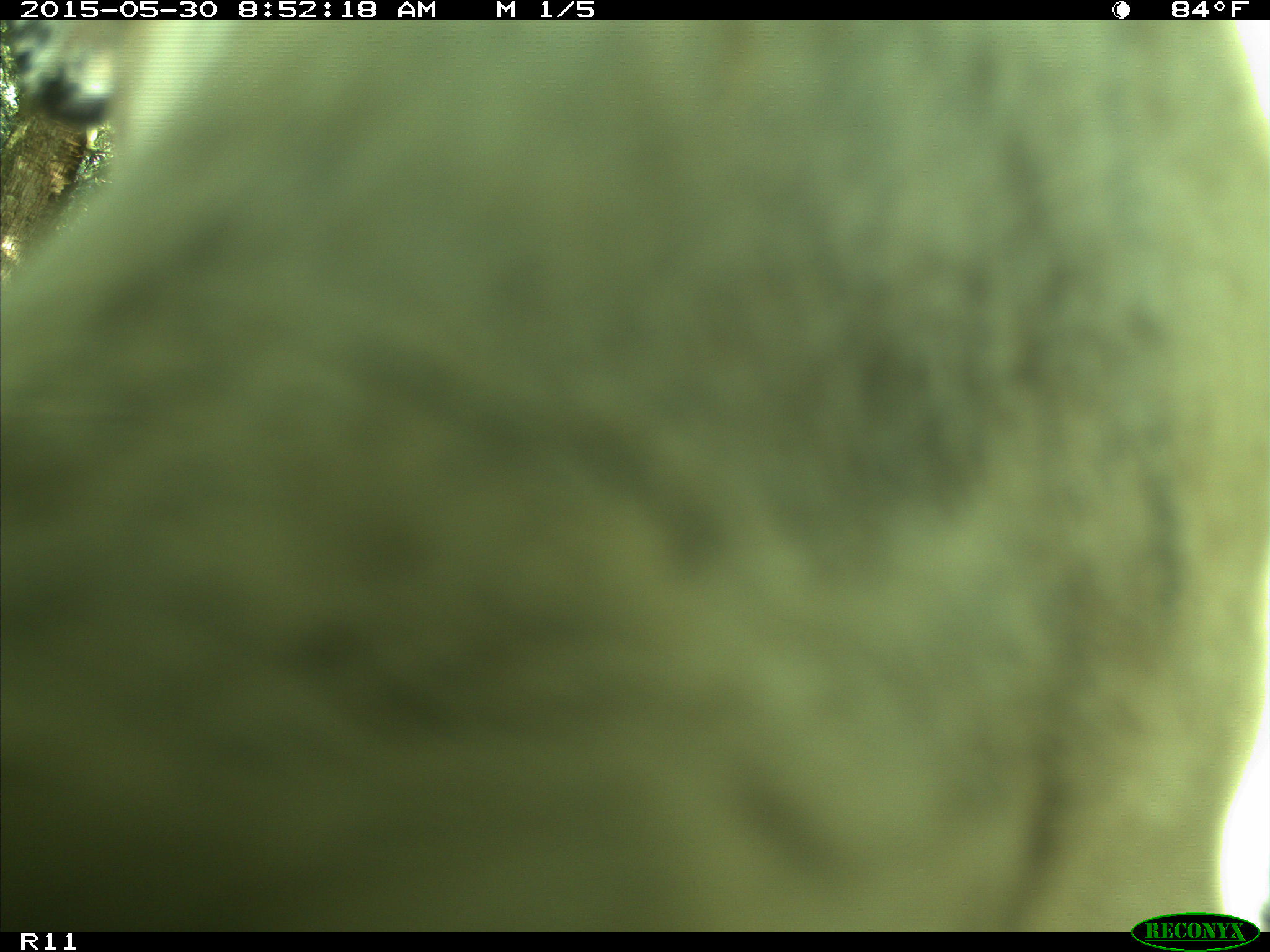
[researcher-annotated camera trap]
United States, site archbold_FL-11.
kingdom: Animalia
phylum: Chordata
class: Mammalia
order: Artiodactyla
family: Bovidae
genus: Bos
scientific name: Bos taurus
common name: domestic cow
Bos taurus (domestic cow).